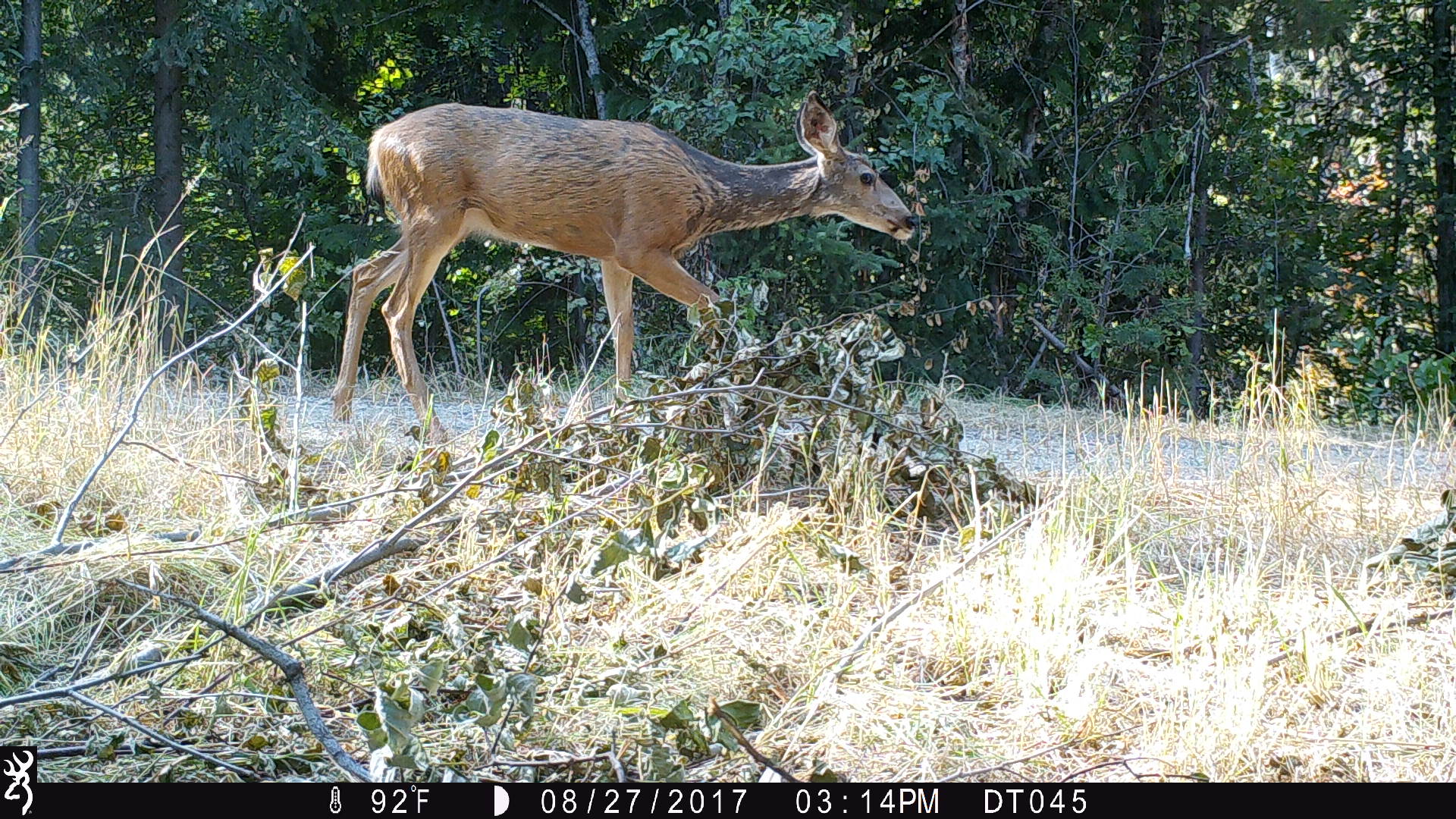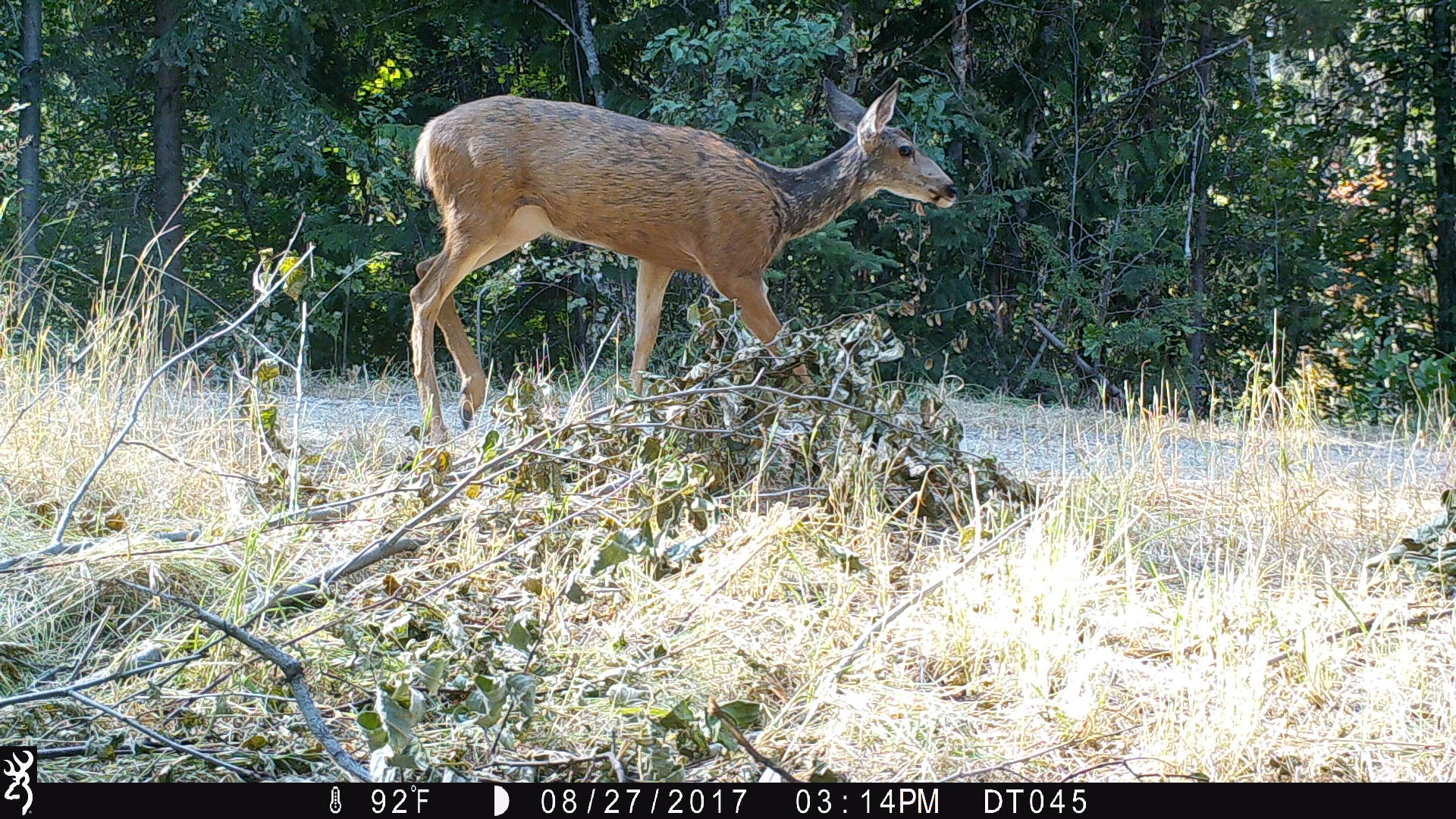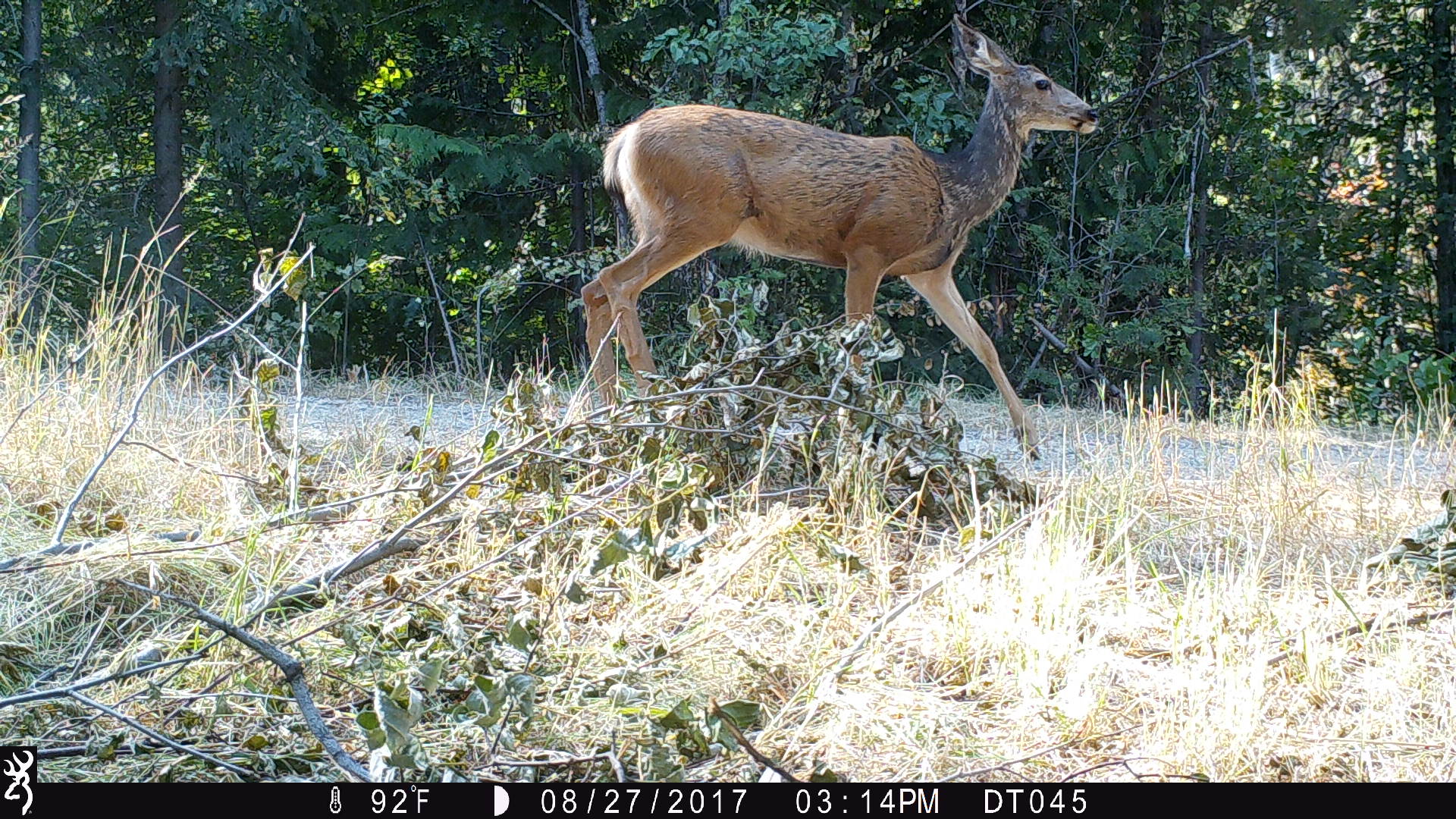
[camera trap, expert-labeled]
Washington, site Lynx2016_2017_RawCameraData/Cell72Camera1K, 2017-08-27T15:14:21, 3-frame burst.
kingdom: Animalia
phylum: Chordata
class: Mammalia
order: Artiodactyla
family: Cervidae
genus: Odocoileus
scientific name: Odocoileus hemionus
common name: mule deer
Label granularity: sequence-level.